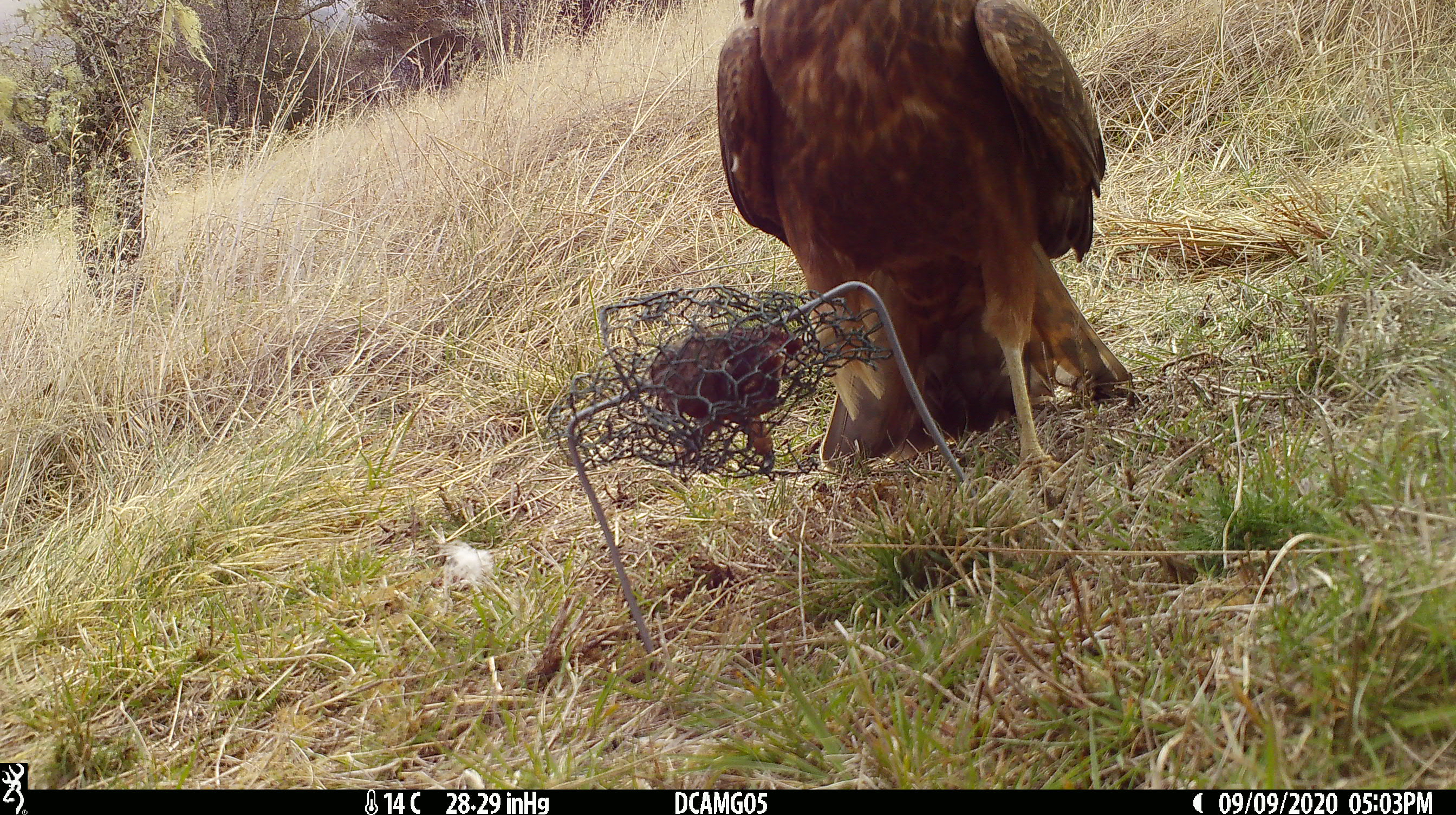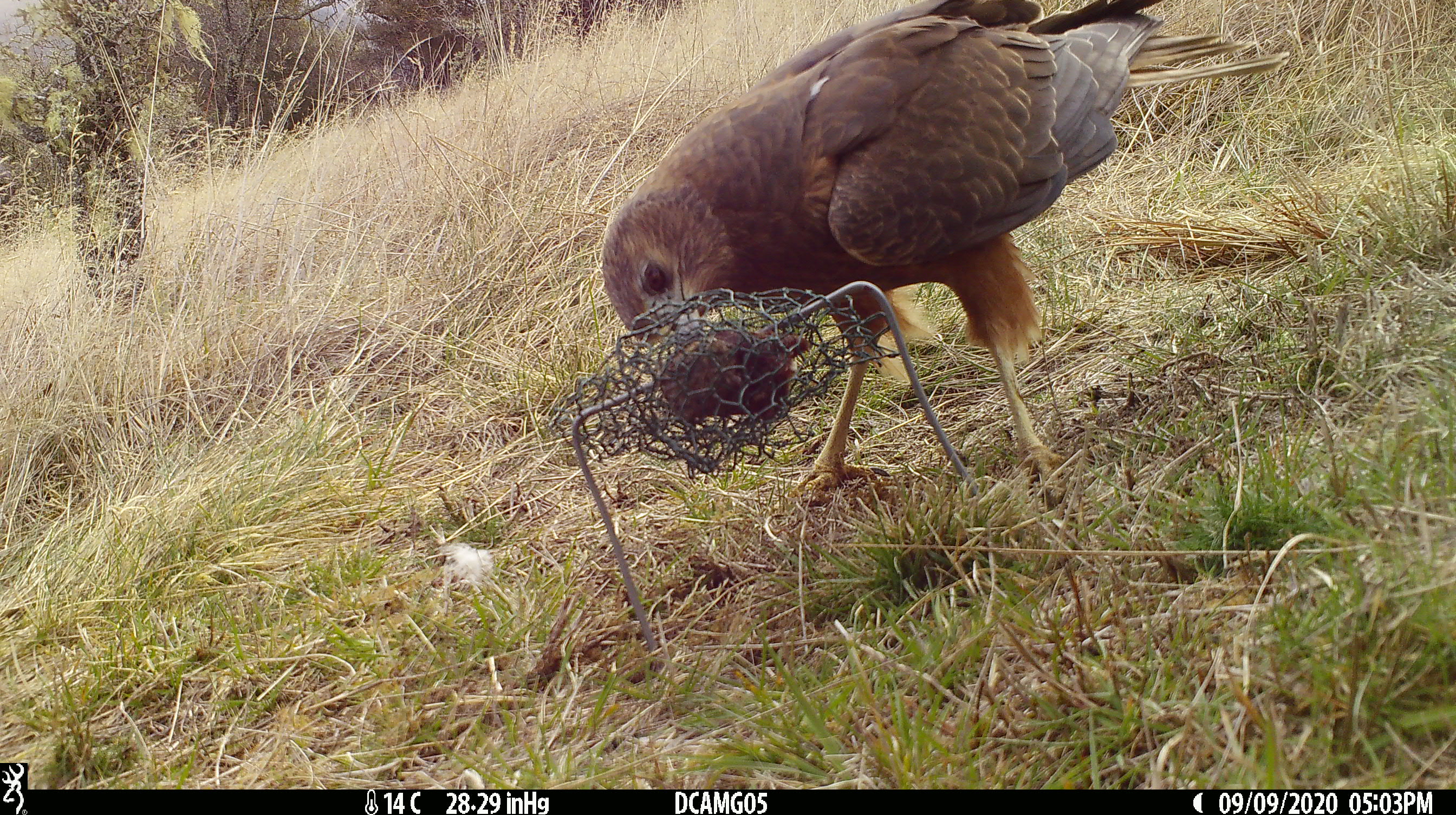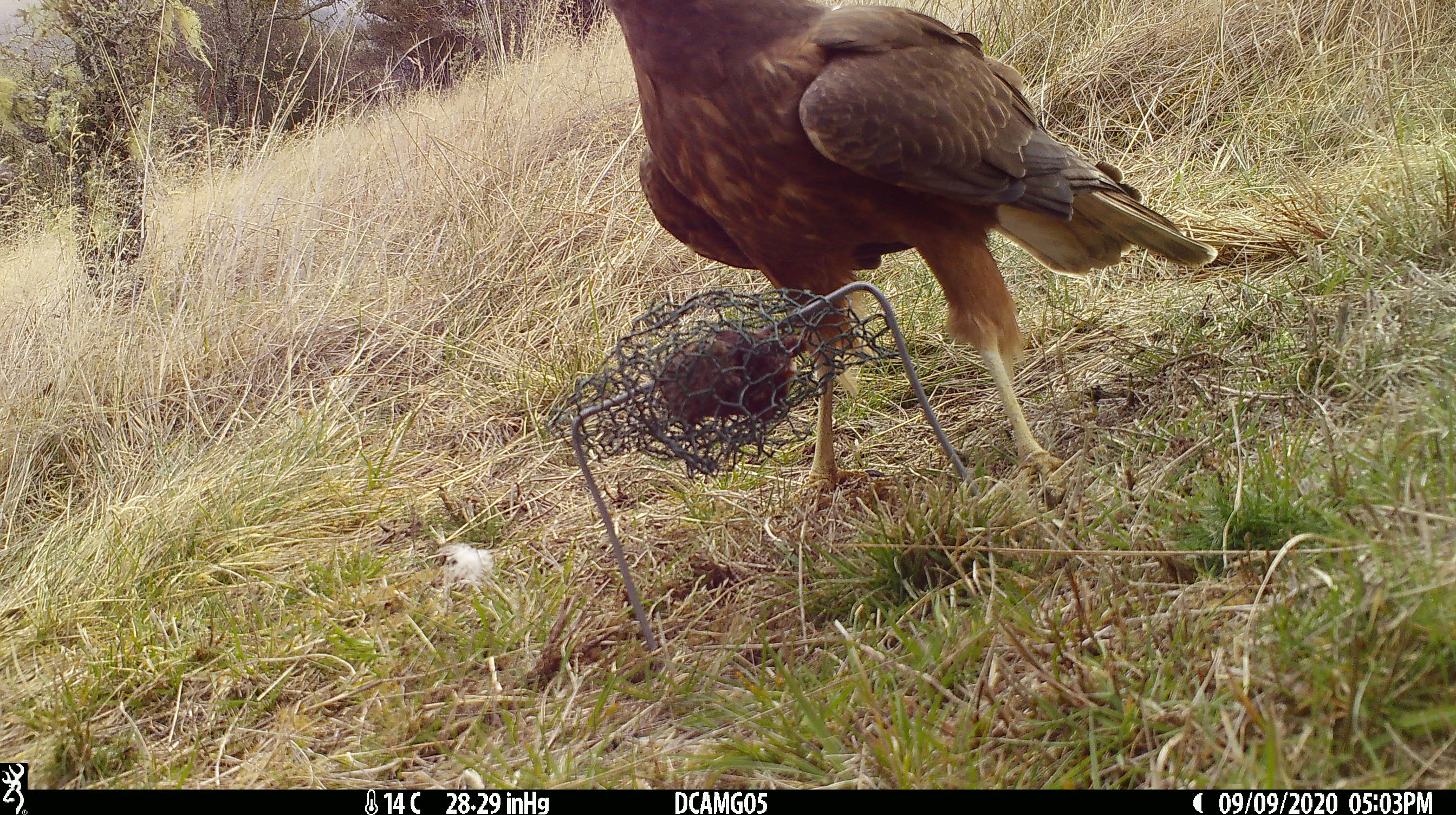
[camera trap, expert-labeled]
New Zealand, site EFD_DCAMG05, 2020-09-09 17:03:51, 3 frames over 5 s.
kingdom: Animalia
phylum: Chordata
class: Aves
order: Accipitriformes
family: Accipitridae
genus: Circus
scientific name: Circus approximans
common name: swamp harrier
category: harrier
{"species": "harrier (swamp harrier) (Circus approximans)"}